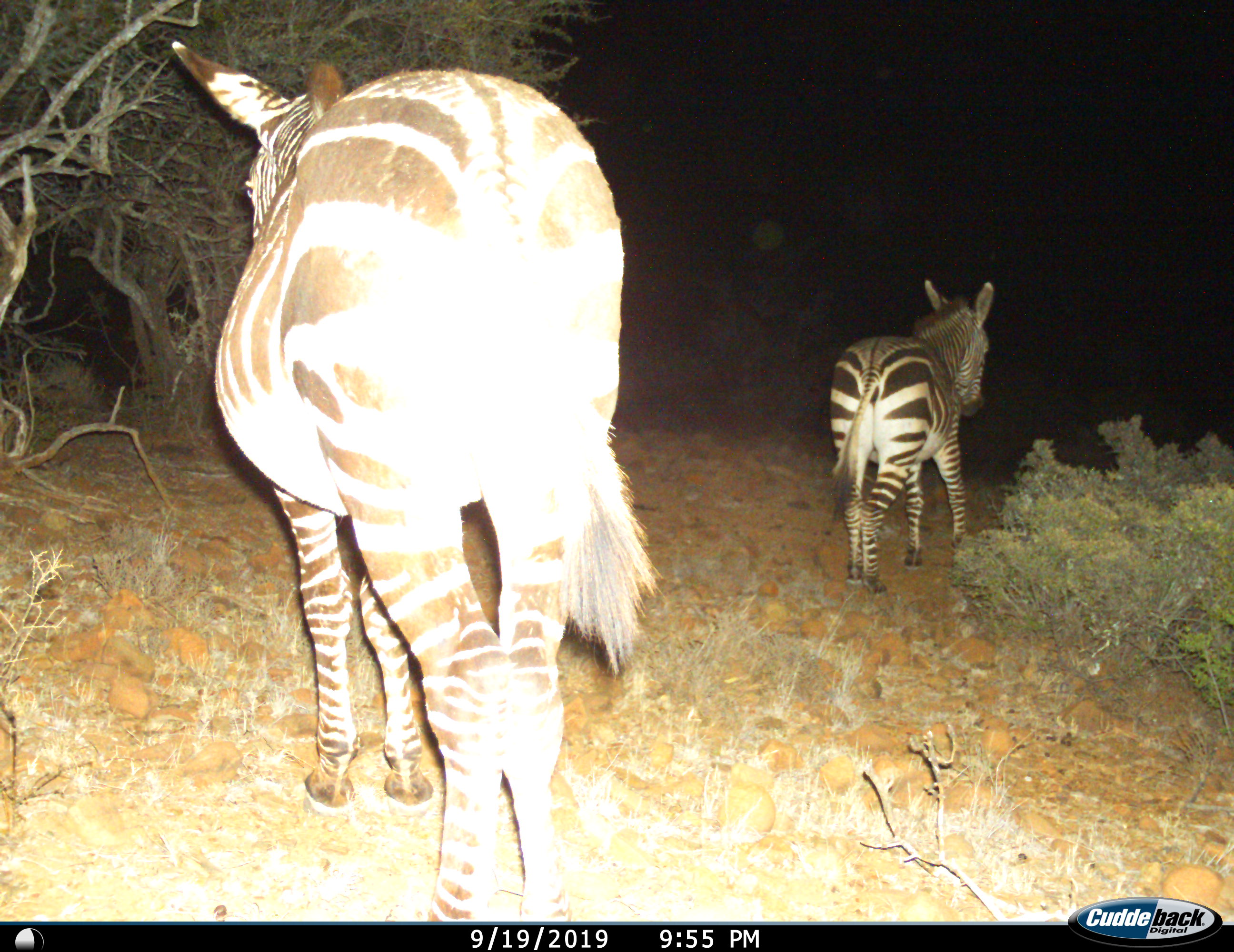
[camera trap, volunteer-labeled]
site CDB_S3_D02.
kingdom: Animalia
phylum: Chordata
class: Mammalia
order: Perissodactyla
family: Equidae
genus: Equus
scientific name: Equus zebra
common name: mountain zebra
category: zebramountain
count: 2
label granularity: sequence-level